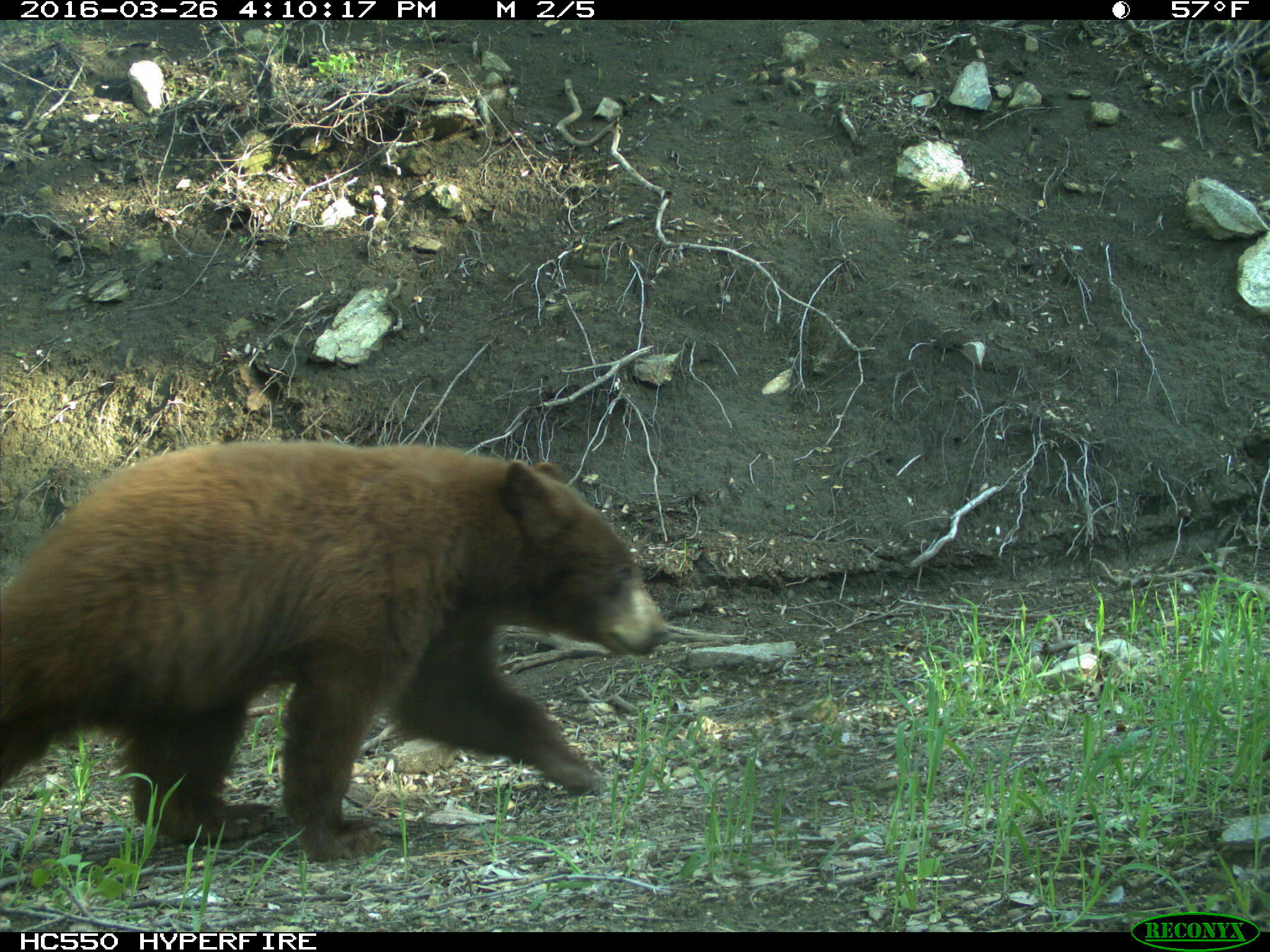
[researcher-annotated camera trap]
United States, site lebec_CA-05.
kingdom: Animalia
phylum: Chordata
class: Mammalia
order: Carnivora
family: Ursidae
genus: Ursus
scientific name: Ursus americanus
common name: american black bear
Ursus americanus (american black bear).